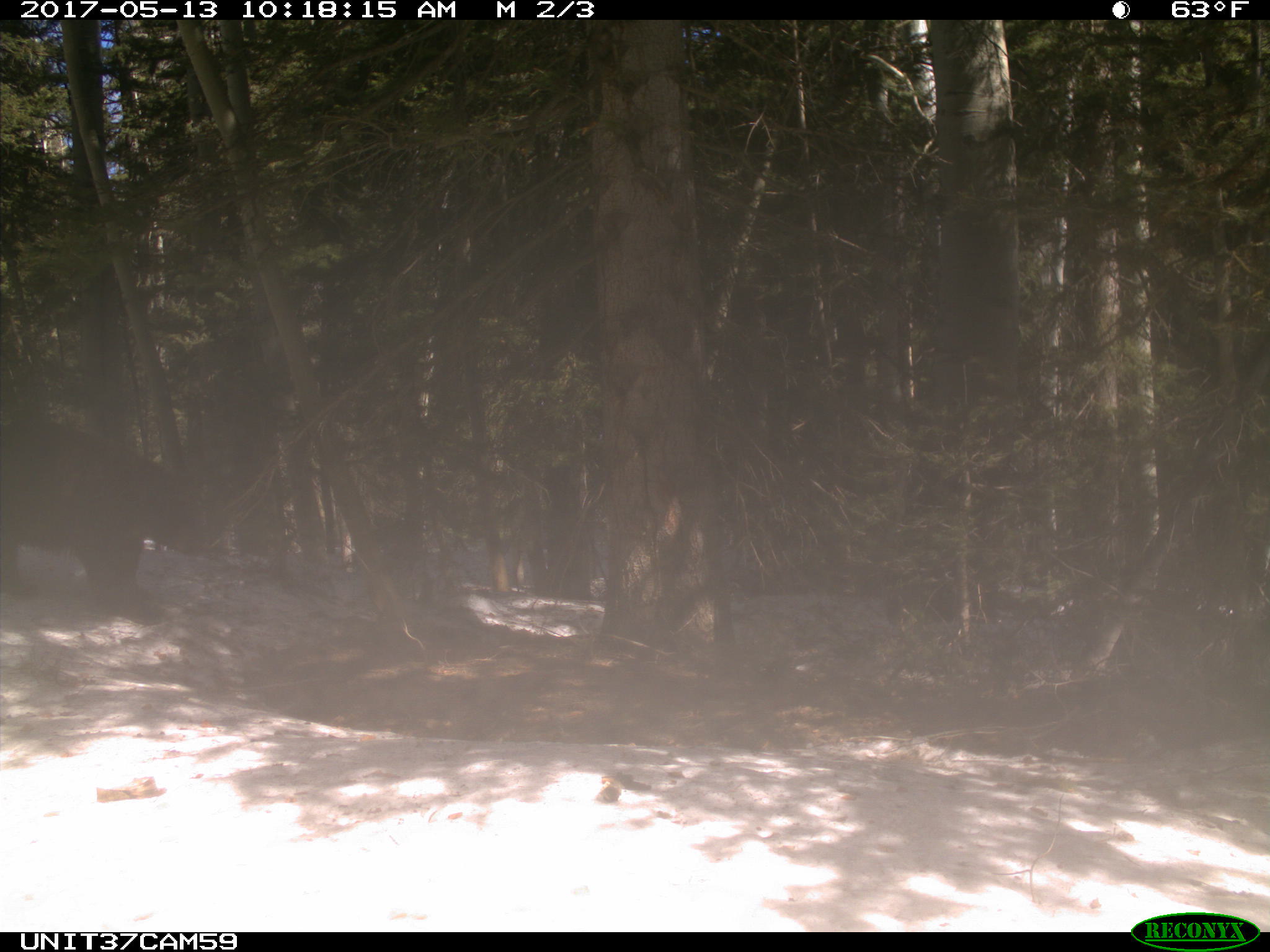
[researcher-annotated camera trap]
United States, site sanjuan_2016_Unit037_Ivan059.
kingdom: Animalia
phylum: Chordata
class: Mammalia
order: Carnivora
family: Ursidae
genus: Ursus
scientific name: Ursus americanus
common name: american black bear